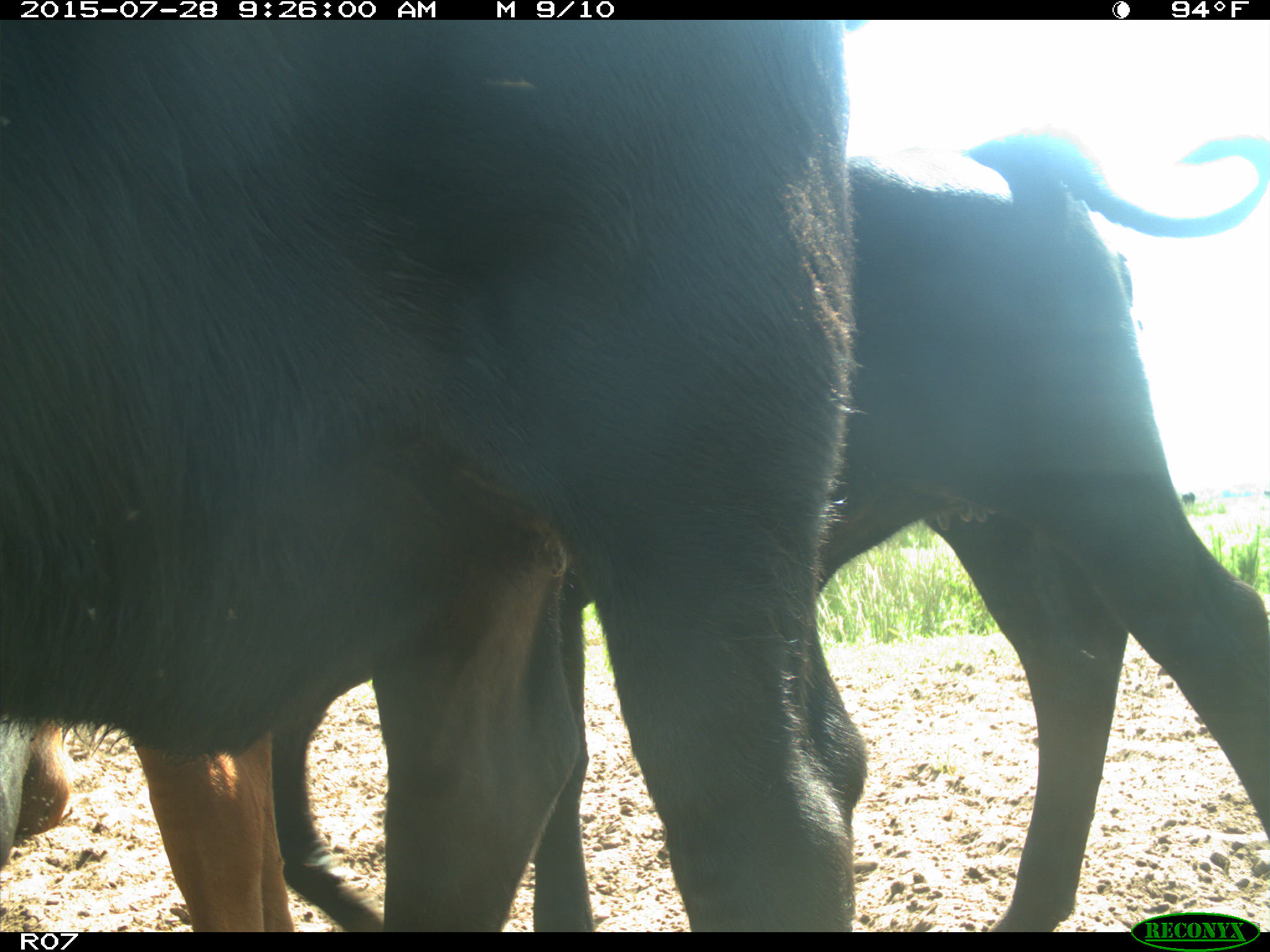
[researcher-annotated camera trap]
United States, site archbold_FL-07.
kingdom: Animalia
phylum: Chordata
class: Mammalia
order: Artiodactyla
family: Bovidae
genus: Bos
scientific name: Bos taurus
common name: domestic cow